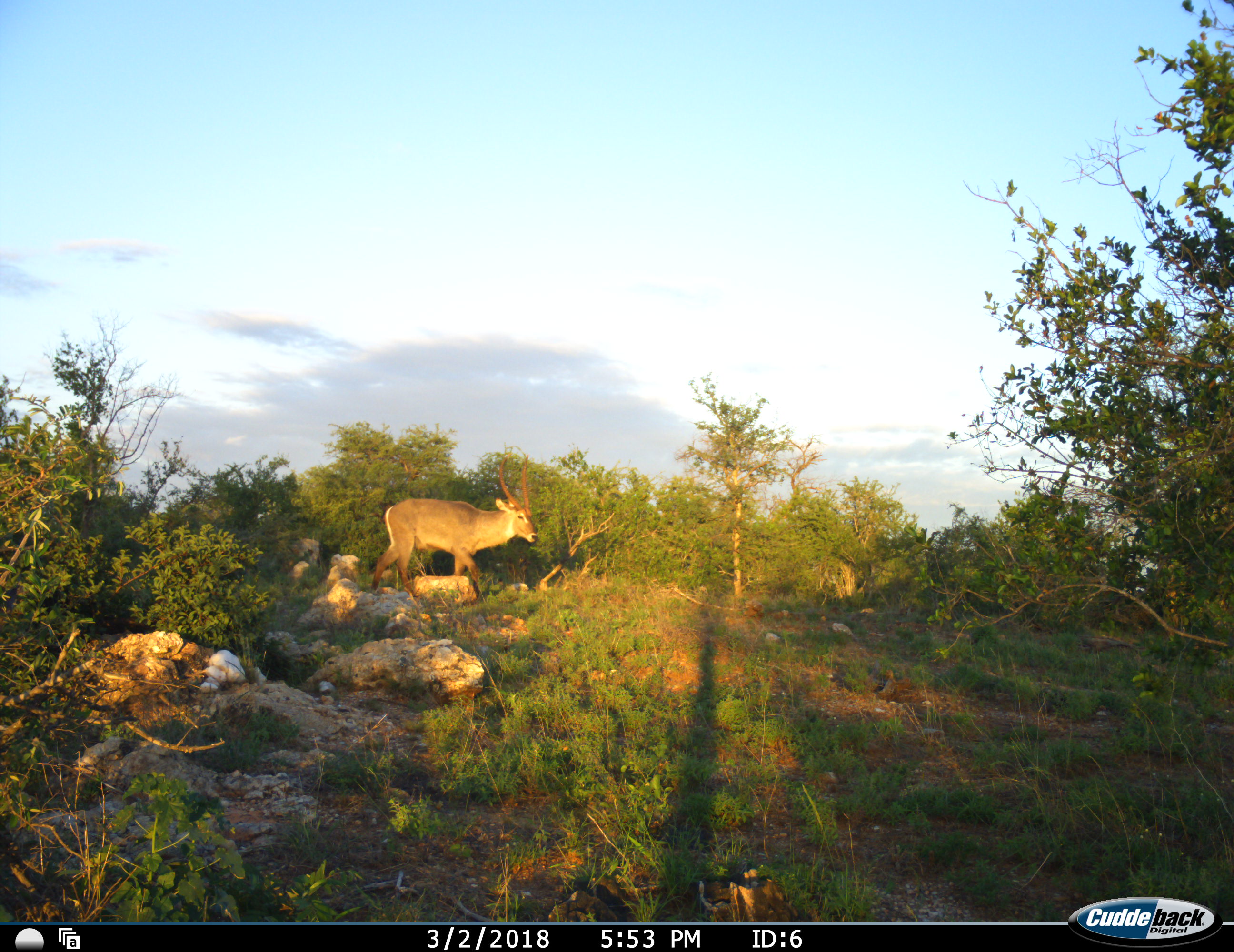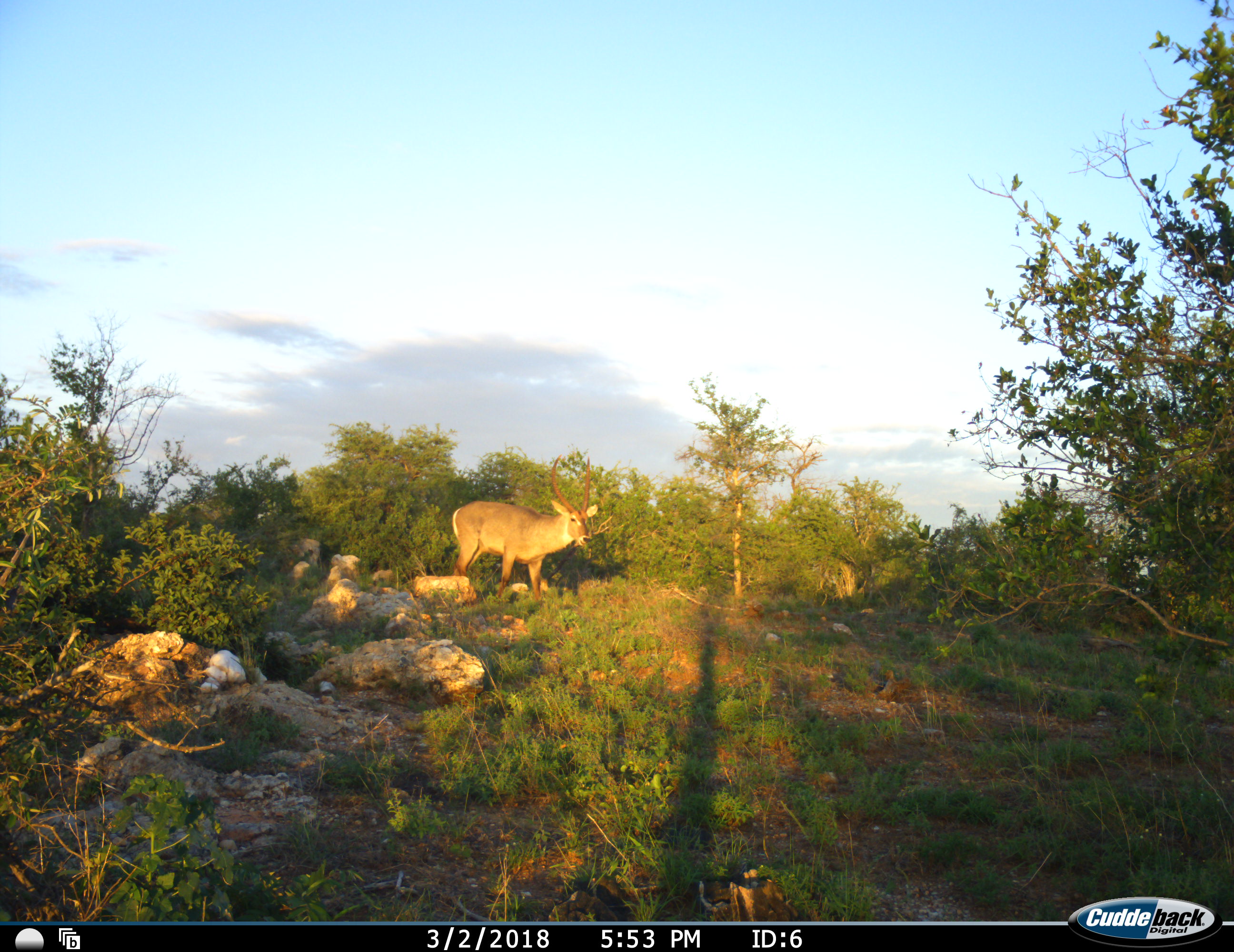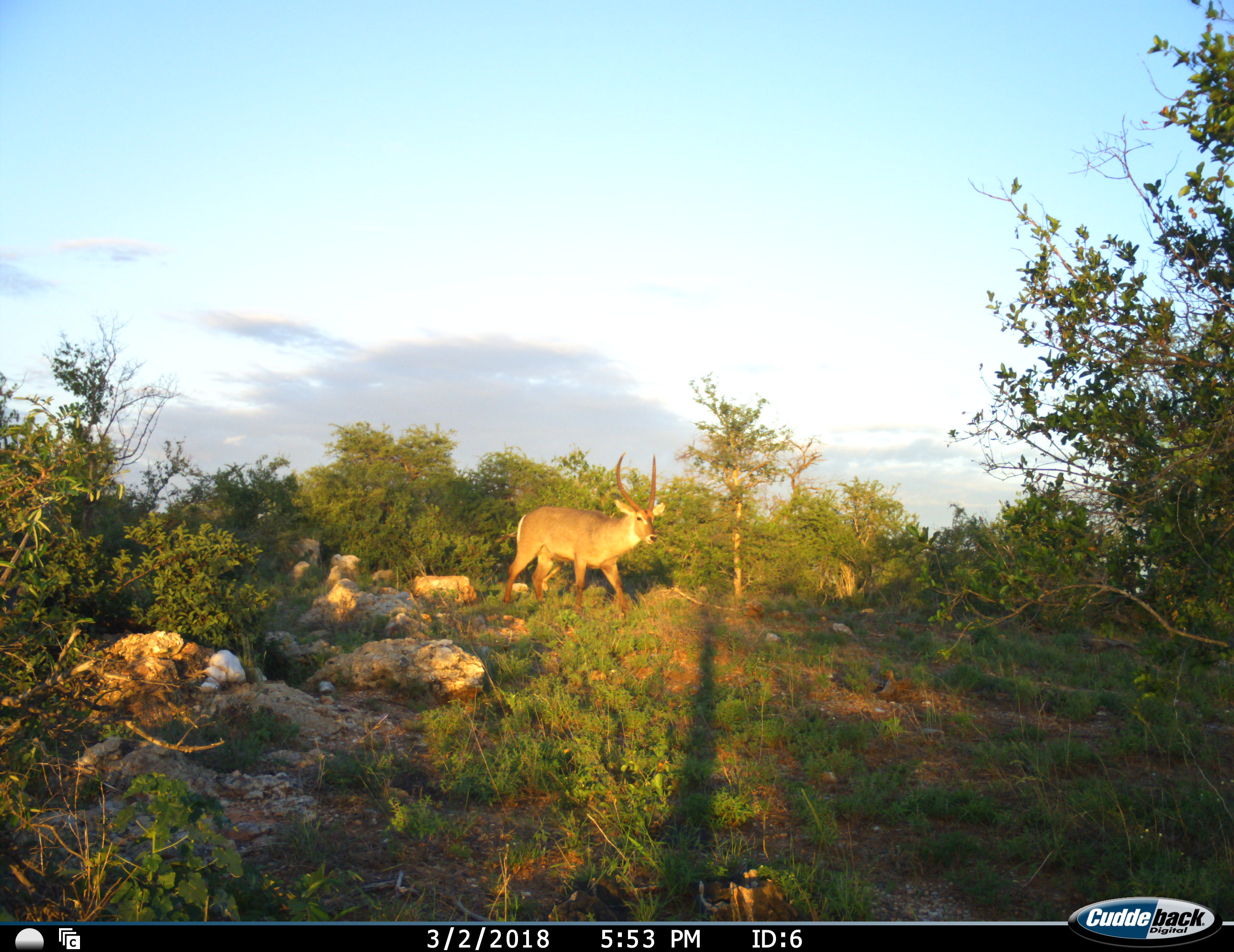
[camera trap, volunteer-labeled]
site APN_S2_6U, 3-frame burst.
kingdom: Animalia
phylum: Chordata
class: Mammalia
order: Artiodactyla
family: Bovidae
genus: Kobus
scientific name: Kobus ellipsiprymnus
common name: waterbuck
Waterbuck (Kobus ellipsiprymnus), count 1. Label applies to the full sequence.